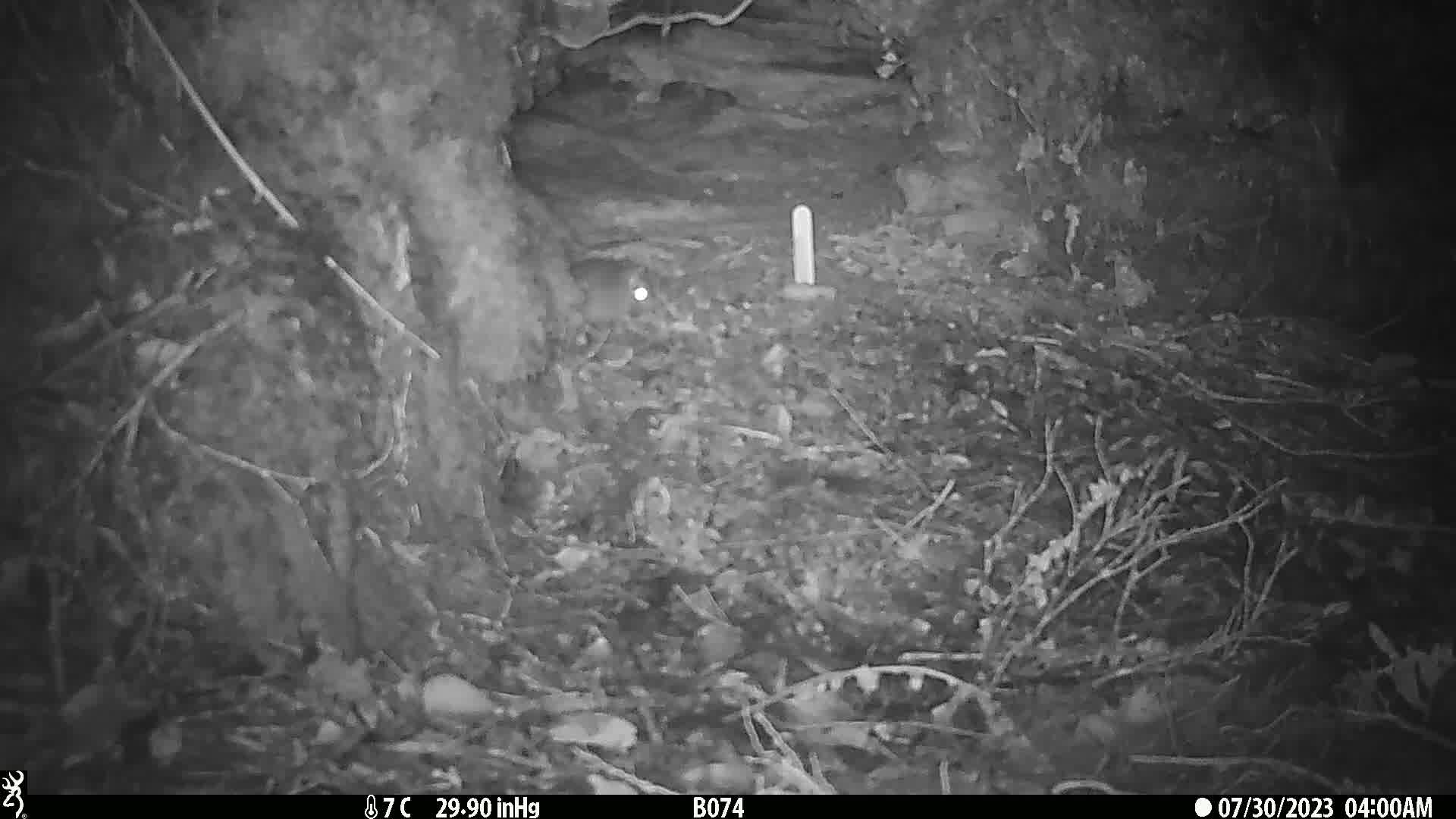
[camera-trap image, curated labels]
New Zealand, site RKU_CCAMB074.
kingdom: Animalia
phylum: Chordata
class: Mammalia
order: Rodentia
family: Muridae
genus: Rattus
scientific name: Rattus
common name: rat